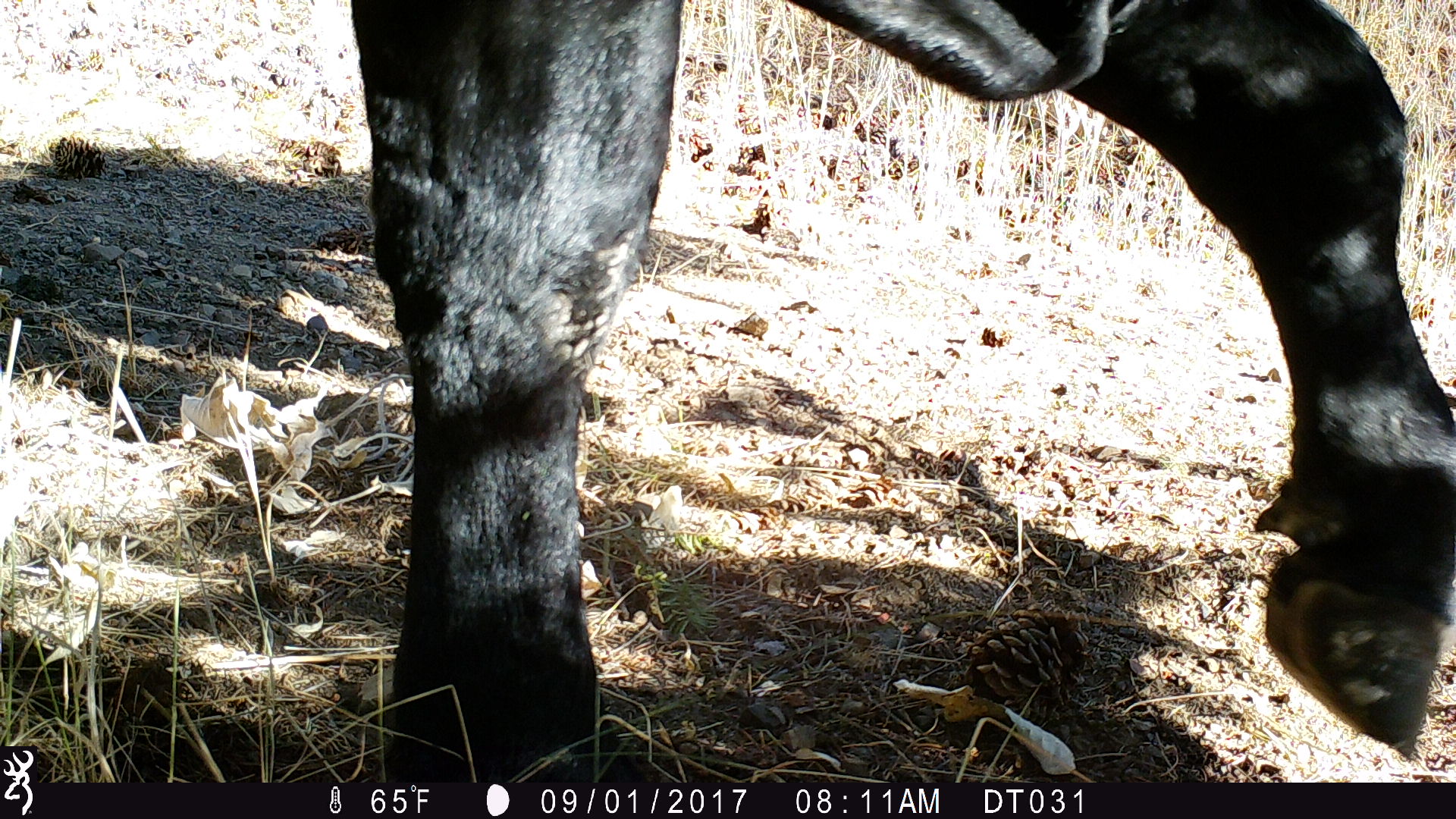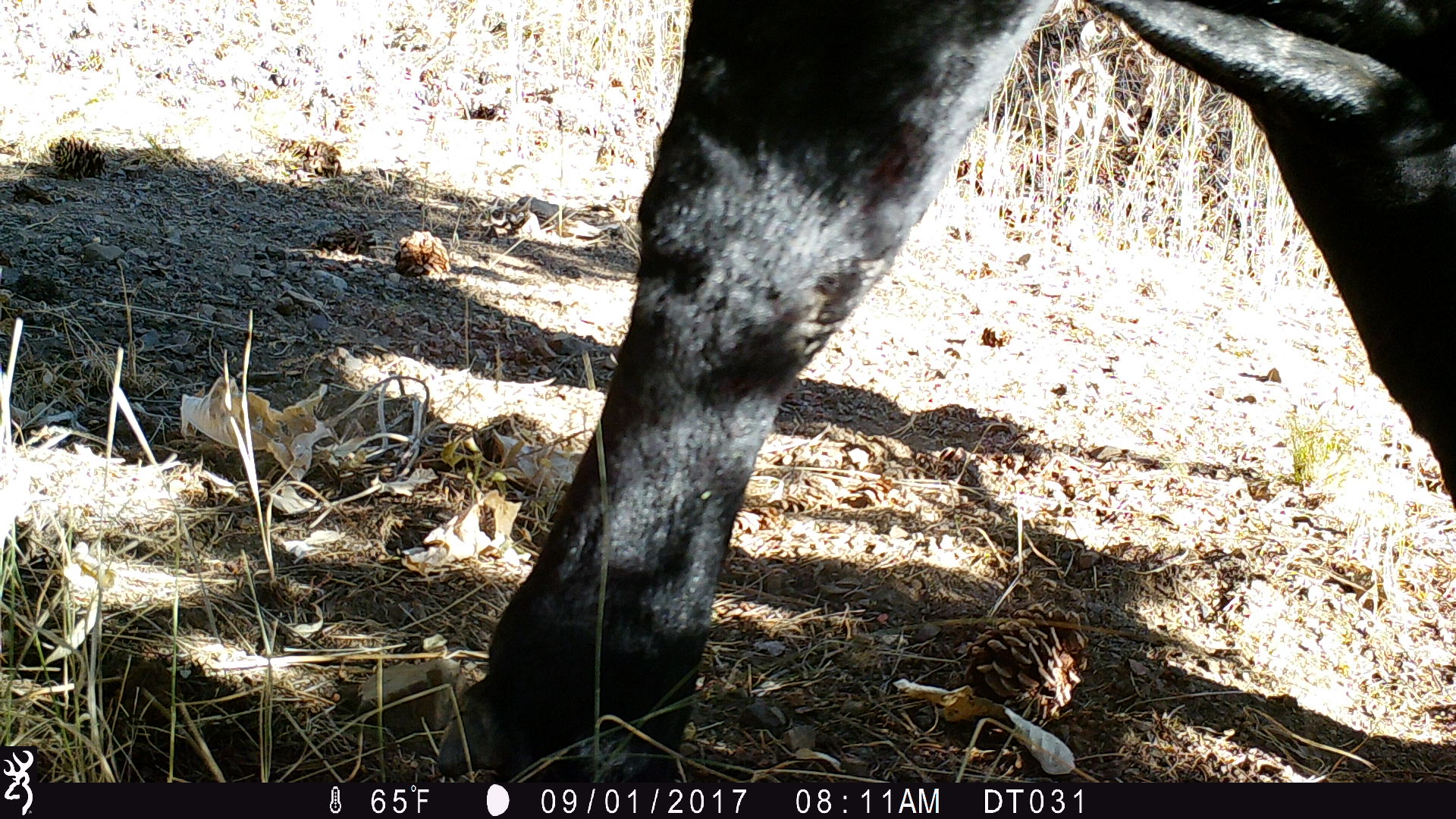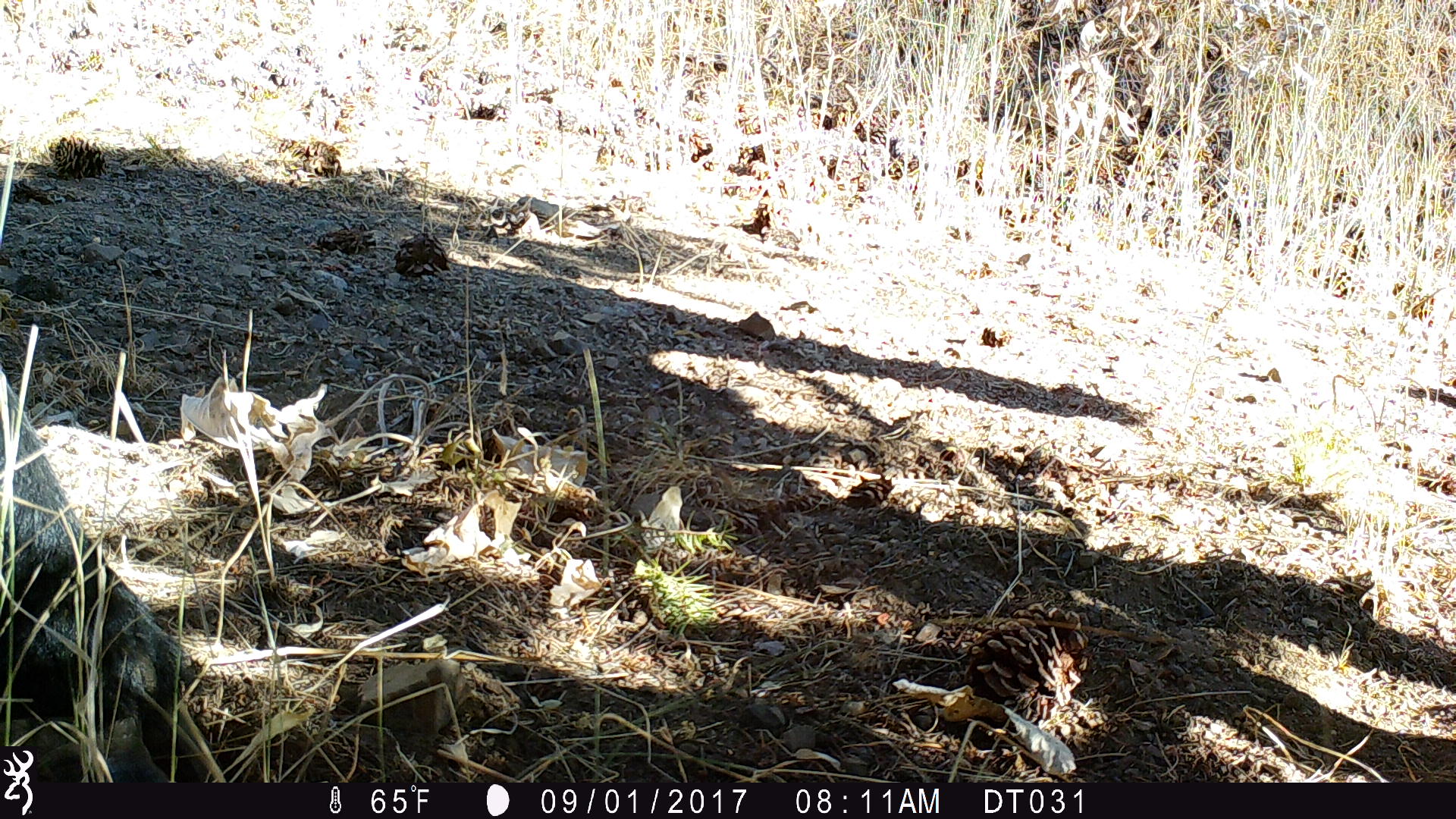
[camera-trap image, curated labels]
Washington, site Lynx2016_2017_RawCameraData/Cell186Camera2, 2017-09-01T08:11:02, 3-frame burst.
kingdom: Animalia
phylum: Chordata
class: Mammalia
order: Artiodactyla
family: Bovidae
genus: Bos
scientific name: Bos taurus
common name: domestic cattle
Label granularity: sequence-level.